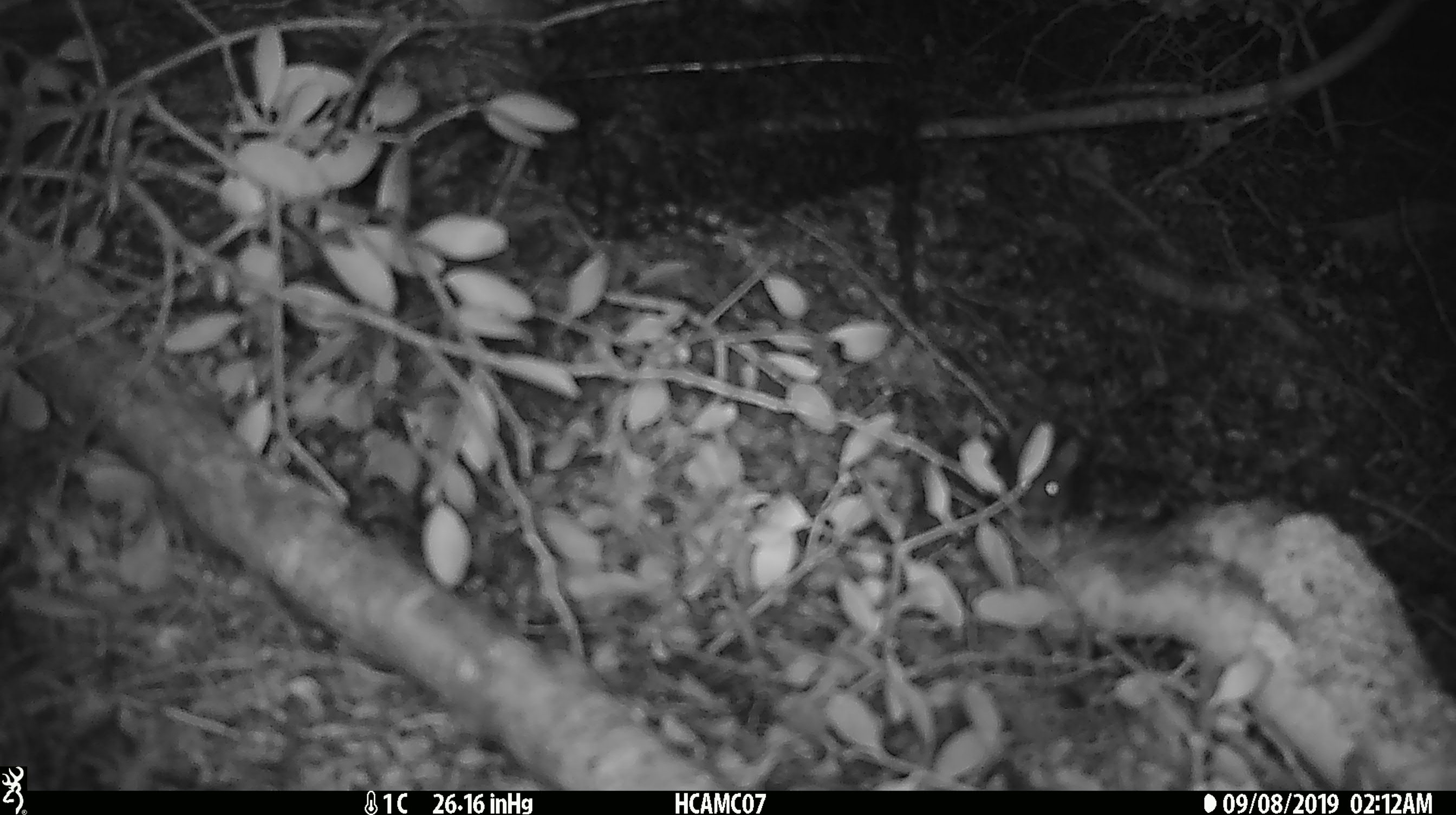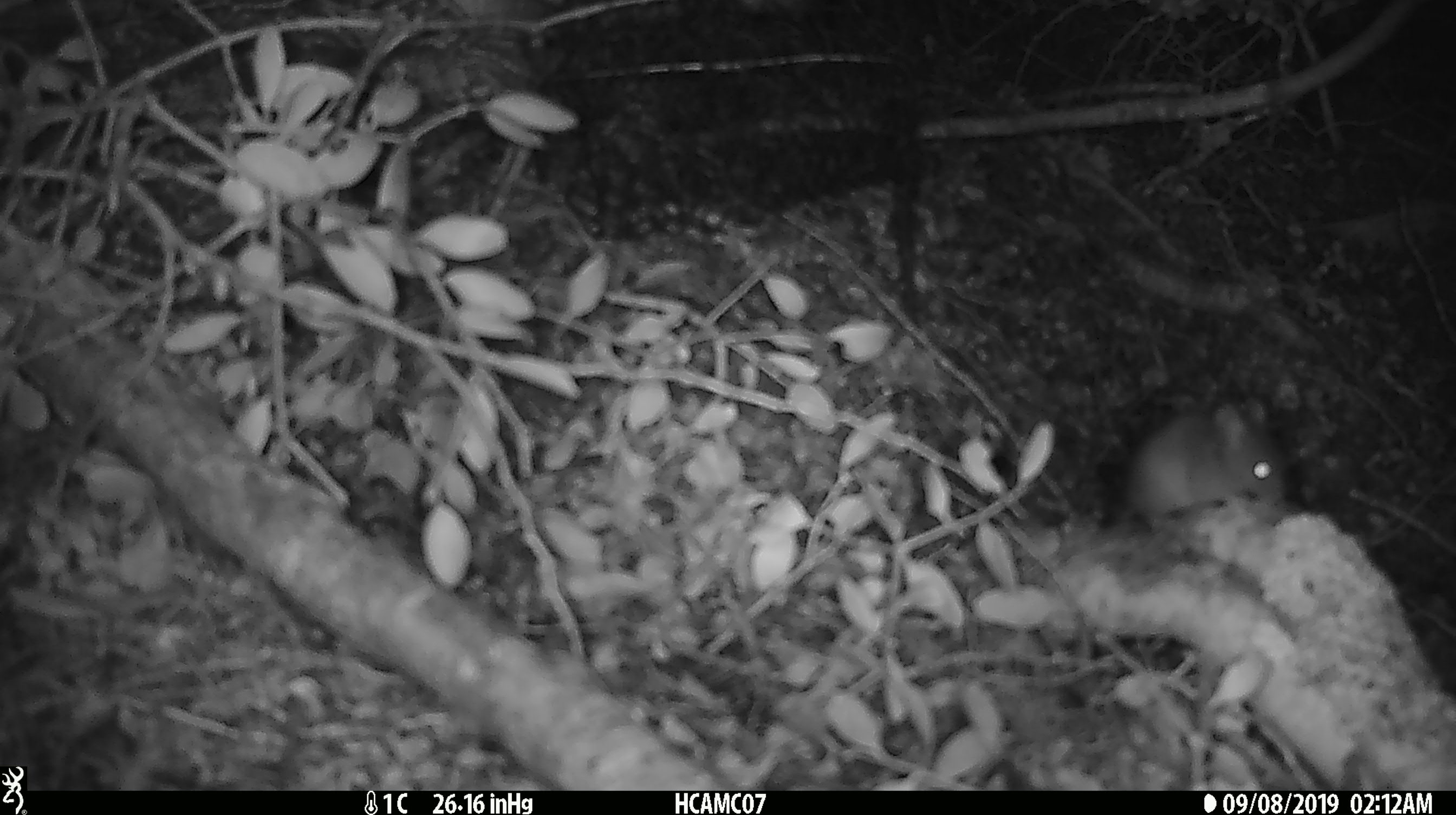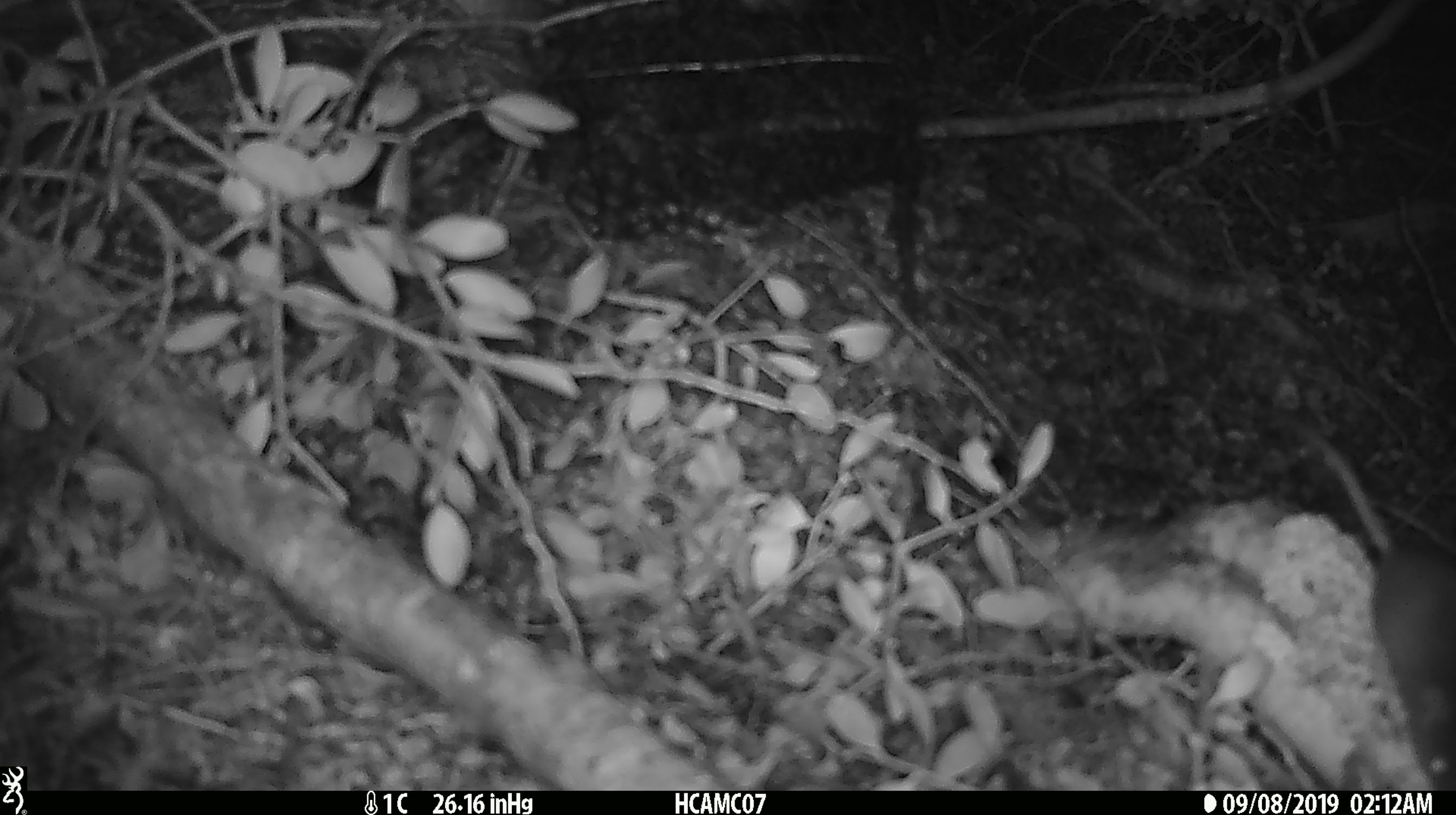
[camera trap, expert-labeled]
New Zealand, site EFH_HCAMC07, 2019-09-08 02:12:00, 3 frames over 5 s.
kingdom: Animalia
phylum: Chordata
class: Mammalia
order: Rodentia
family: Muridae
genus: Mus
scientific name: Mus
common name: mouse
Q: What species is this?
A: Mouse (Mus).